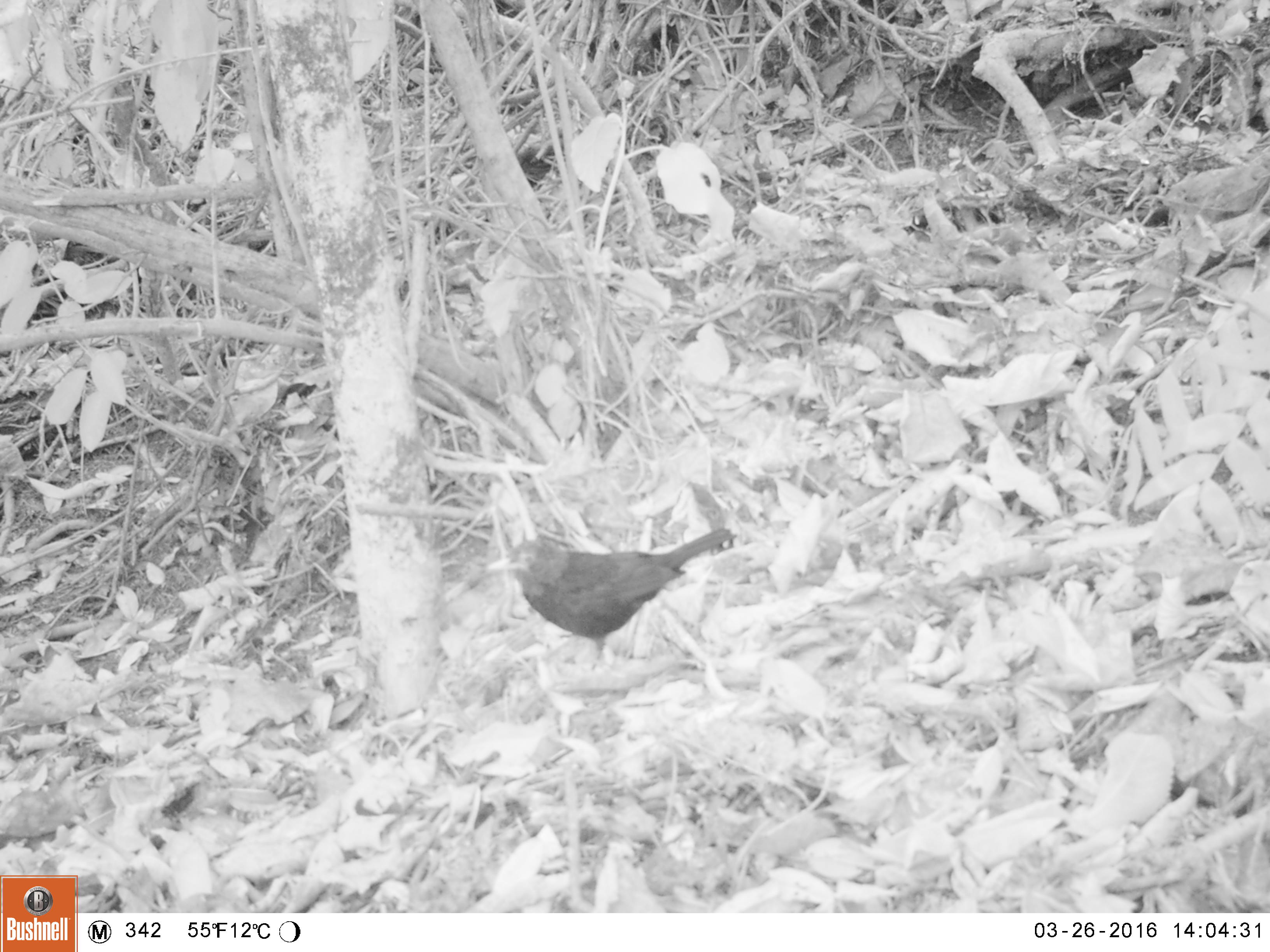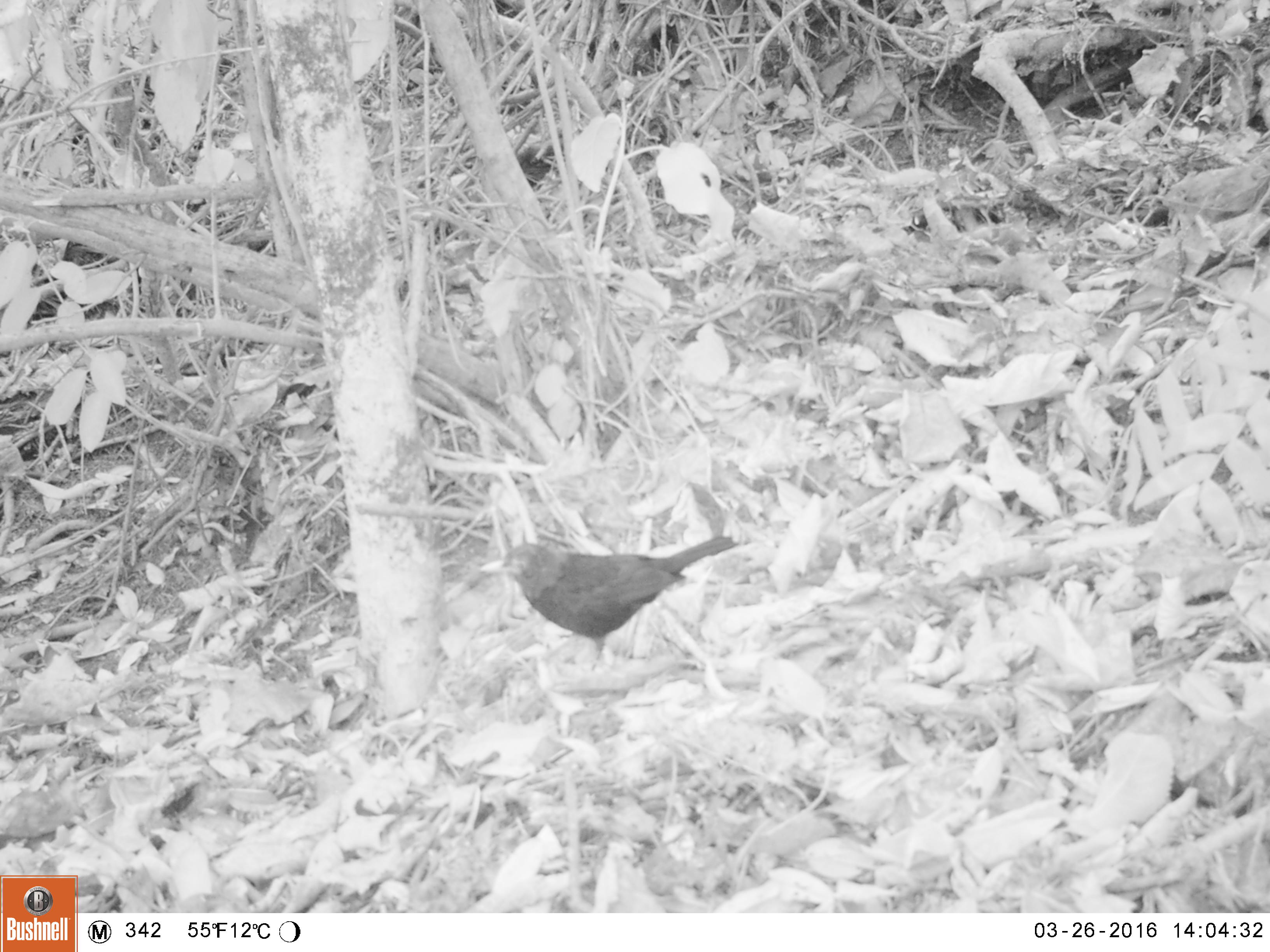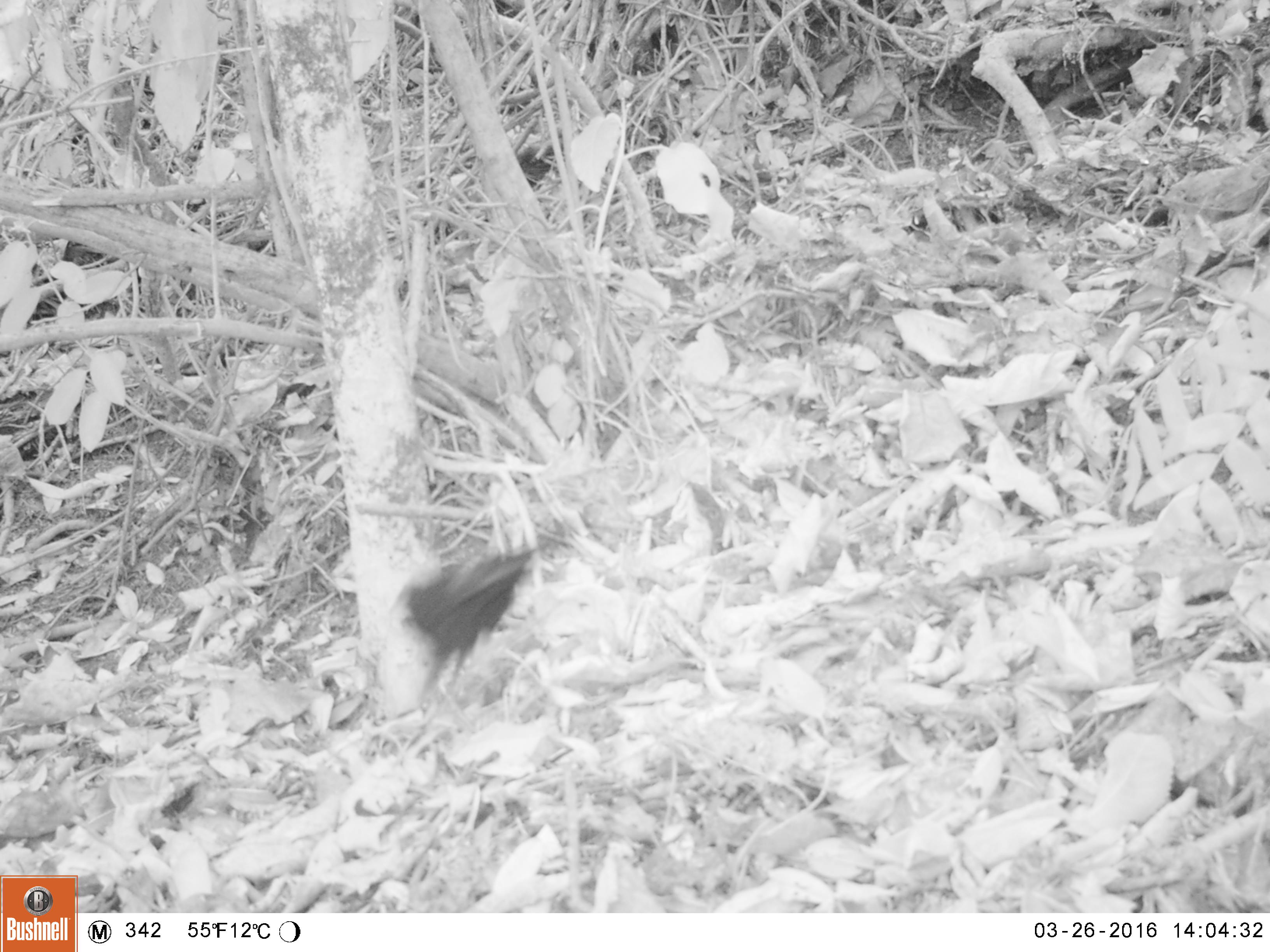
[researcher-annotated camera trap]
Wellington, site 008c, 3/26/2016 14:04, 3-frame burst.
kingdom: Animalia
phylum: Chordata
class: Aves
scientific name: Aves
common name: bird